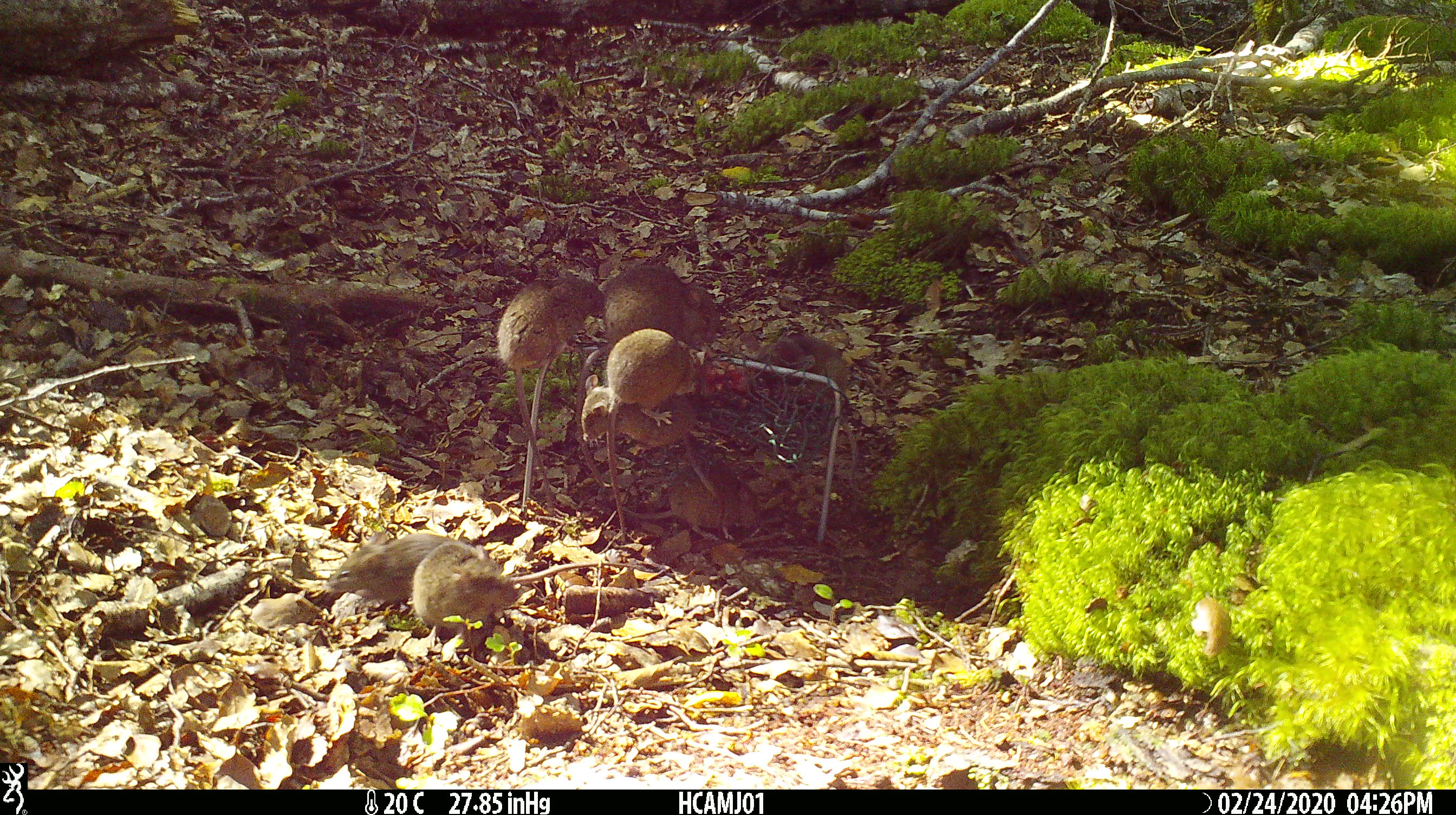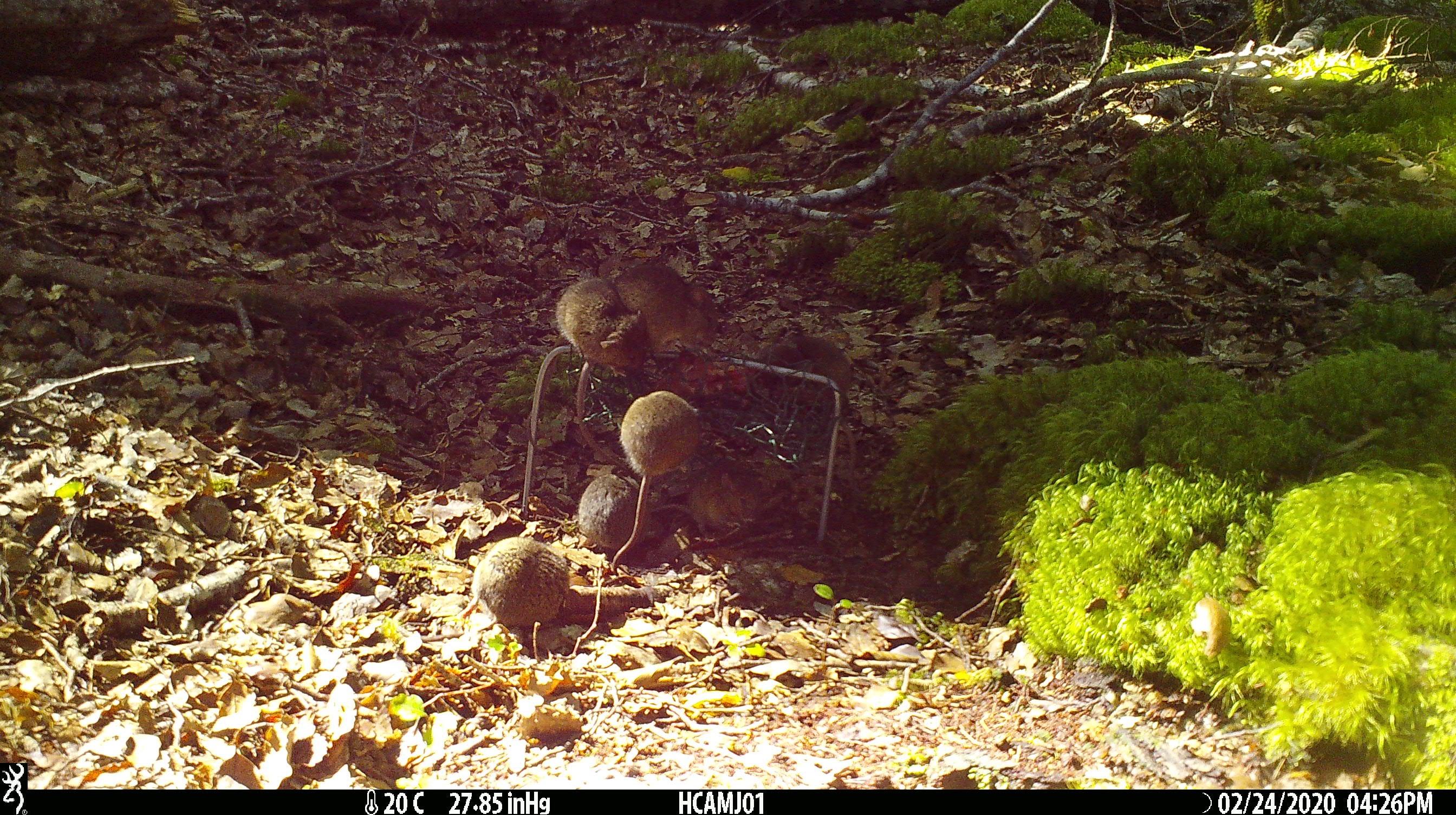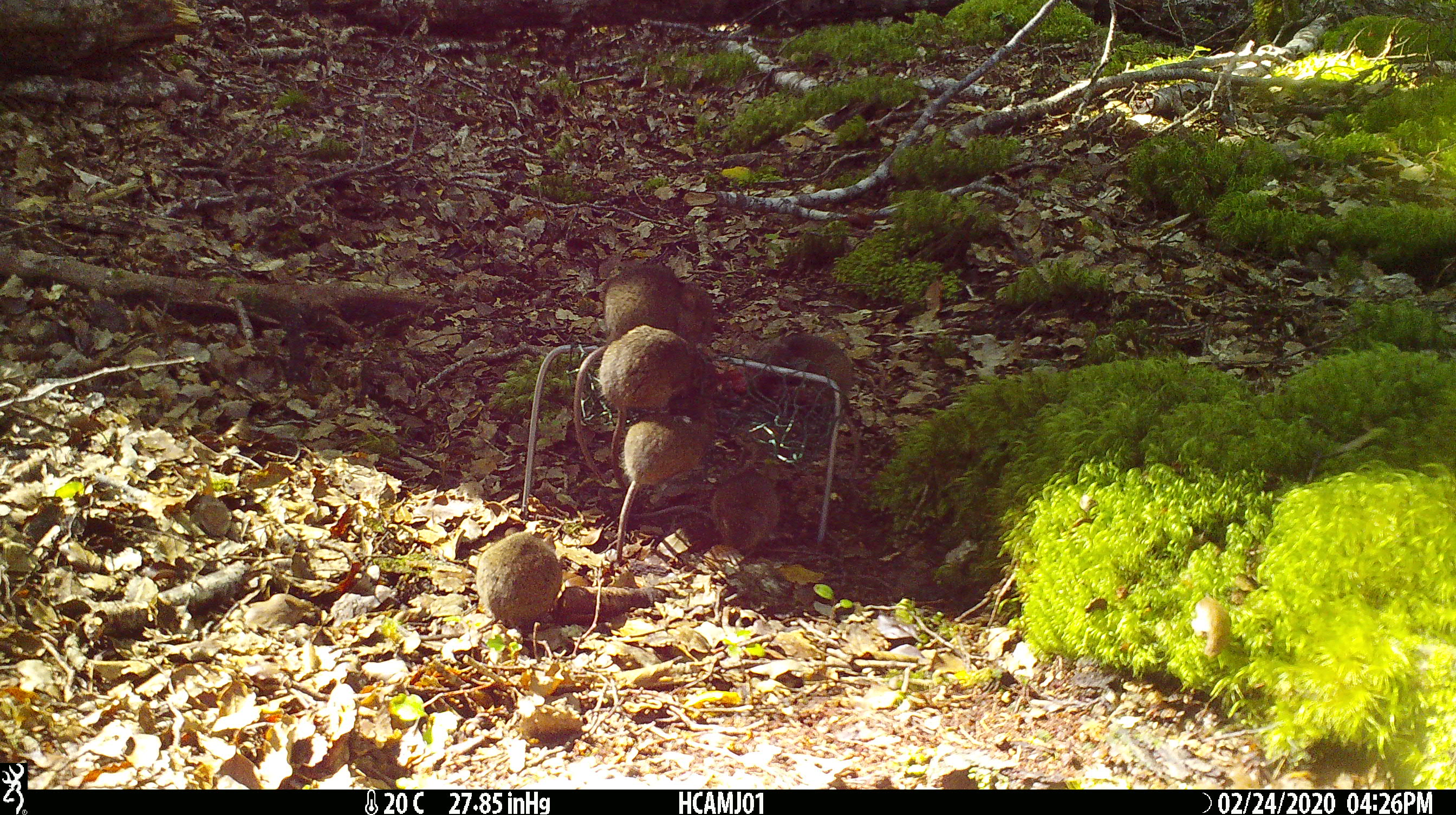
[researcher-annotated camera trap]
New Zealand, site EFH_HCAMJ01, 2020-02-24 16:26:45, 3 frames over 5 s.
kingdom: Animalia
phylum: Chordata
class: Mammalia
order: Rodentia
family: Muridae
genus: Mus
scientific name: Mus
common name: mouse